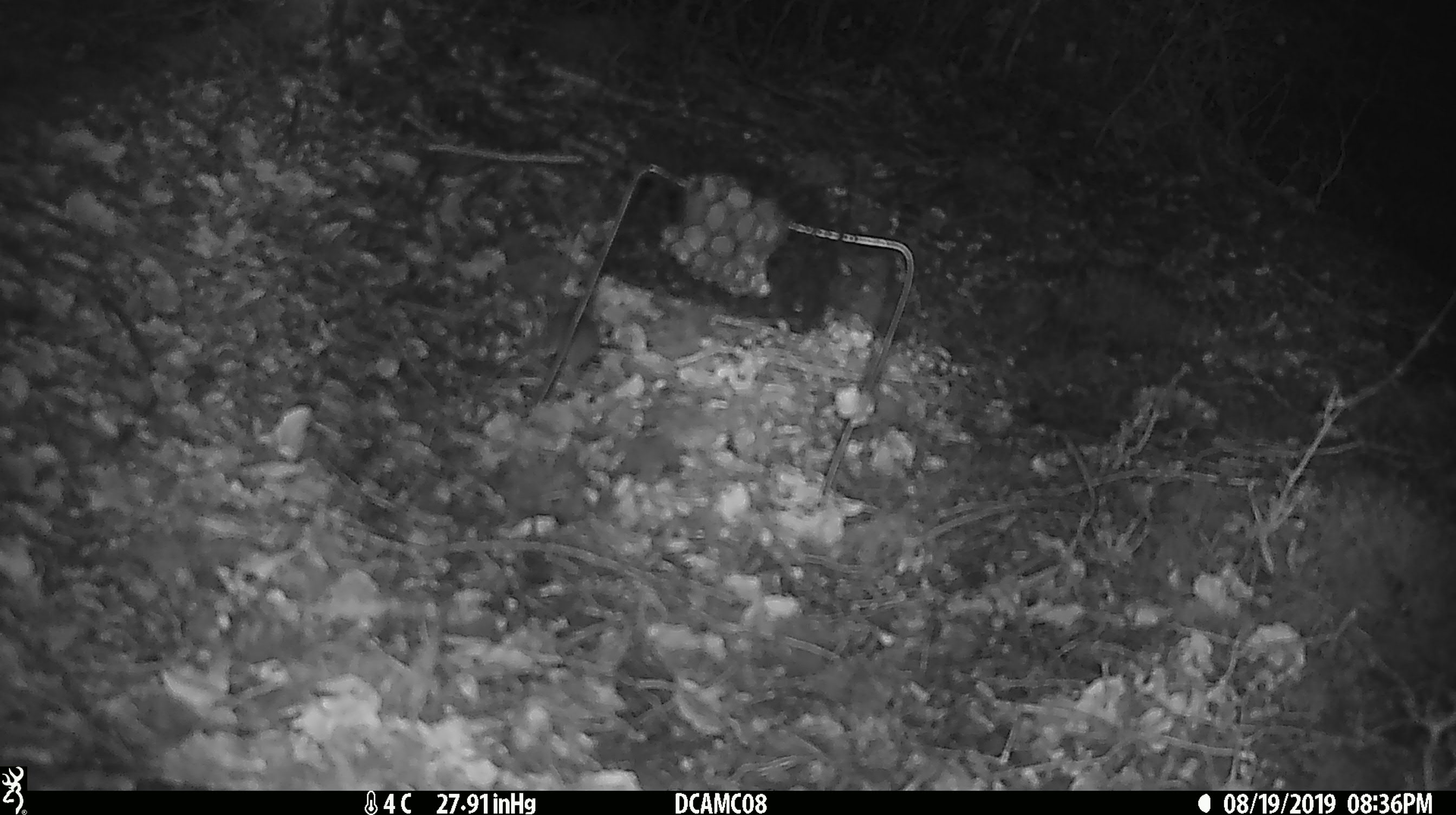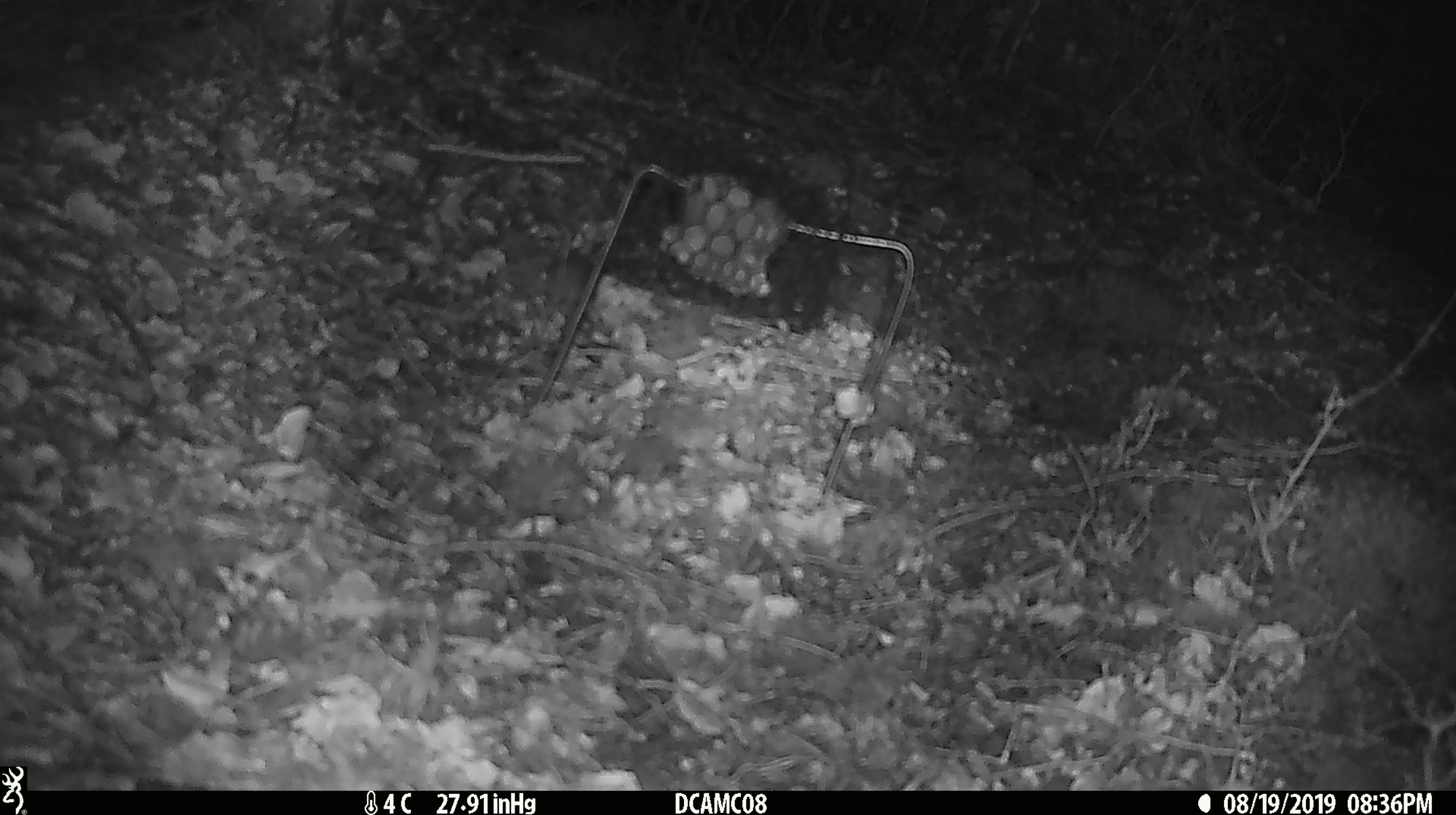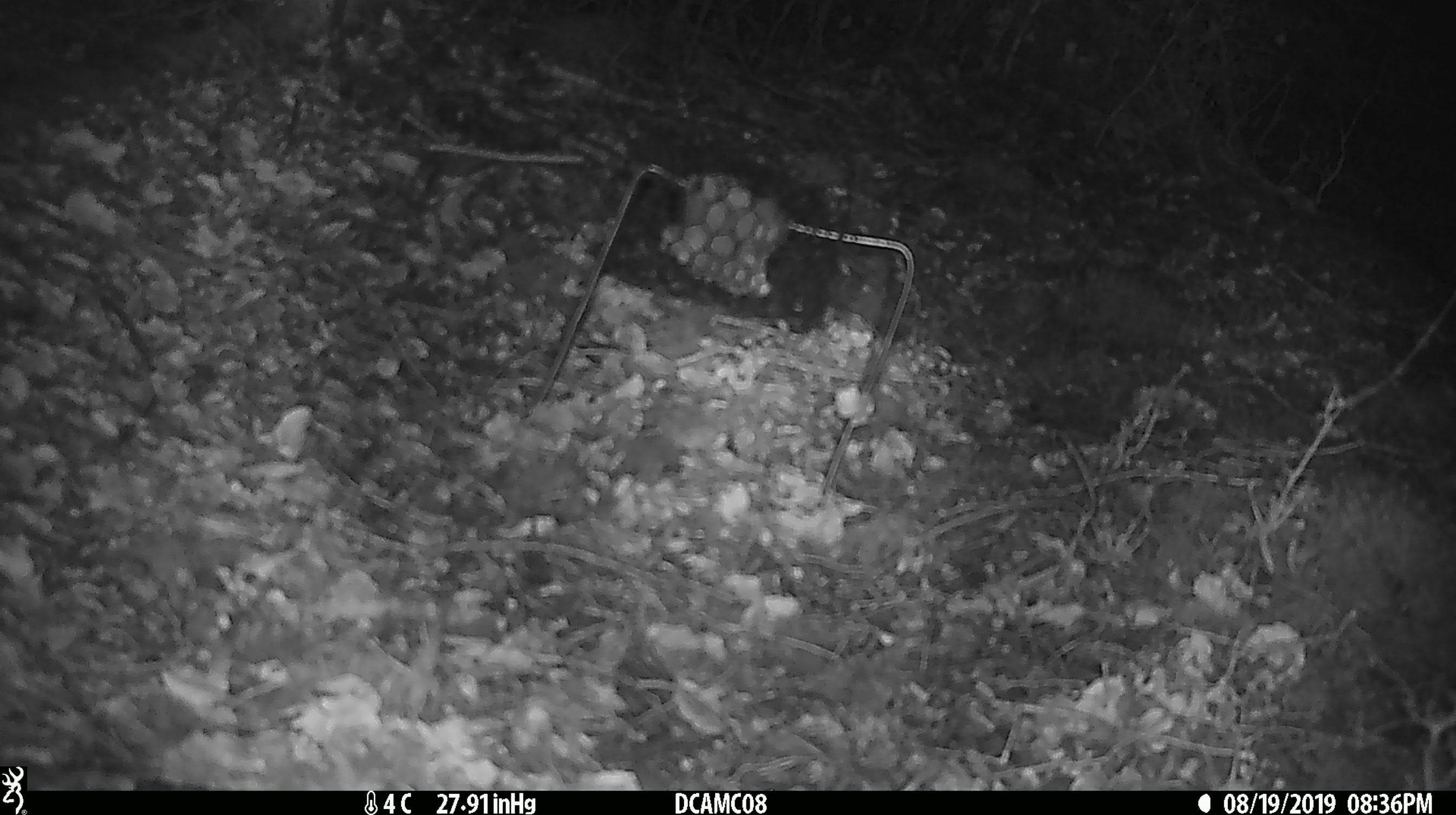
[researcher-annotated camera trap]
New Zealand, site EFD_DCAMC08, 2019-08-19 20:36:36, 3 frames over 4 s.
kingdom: Animalia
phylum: Chordata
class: Mammalia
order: Rodentia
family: Muridae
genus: Mus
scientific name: Mus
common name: mouse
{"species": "mouse (Mus)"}